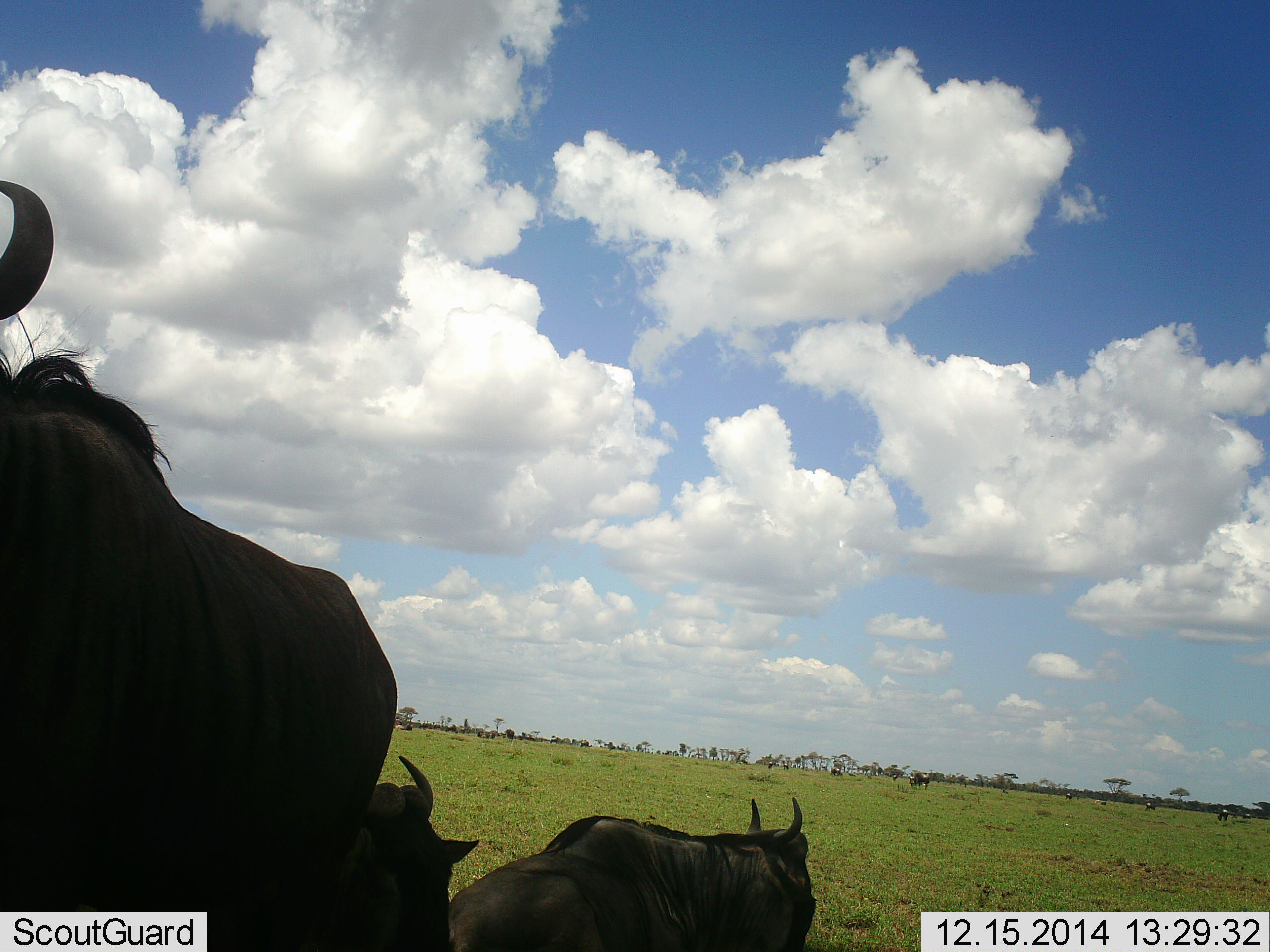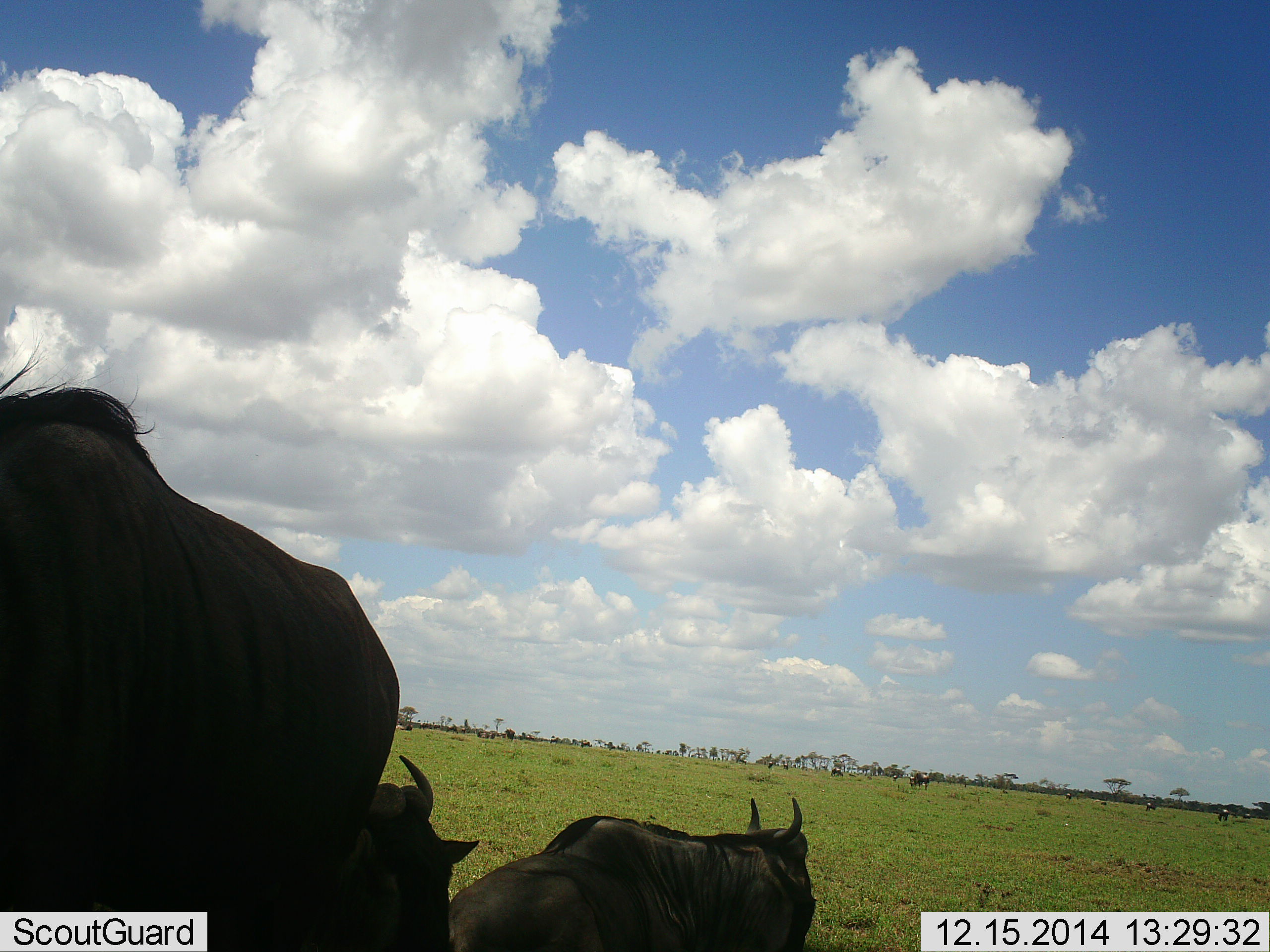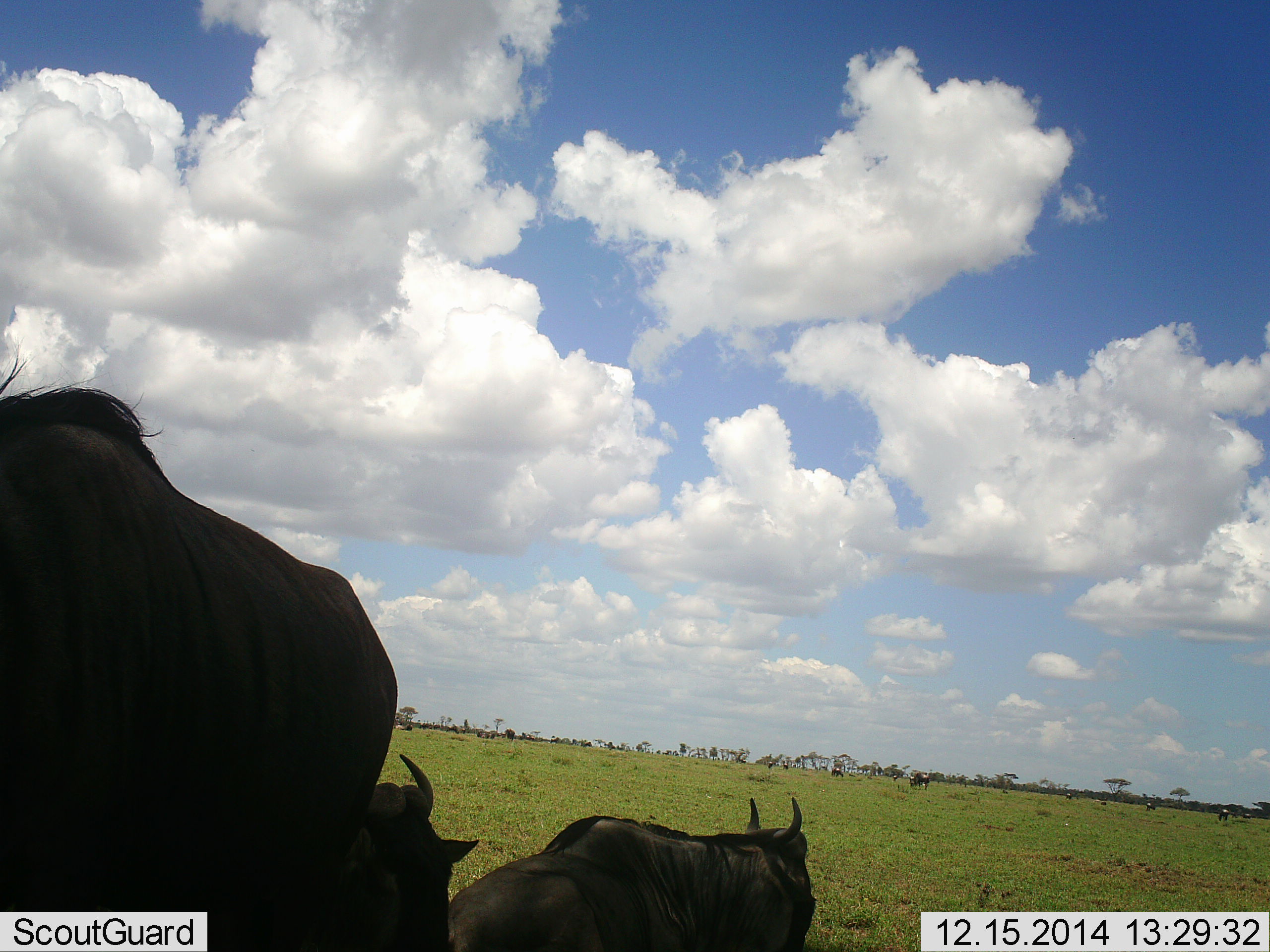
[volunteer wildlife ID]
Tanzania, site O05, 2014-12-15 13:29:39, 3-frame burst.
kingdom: Animalia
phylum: Chordata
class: Mammalia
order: Artiodactyla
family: Bovidae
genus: Connochaetes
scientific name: Connochaetes taurinus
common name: blue wildebeest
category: wildebeest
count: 3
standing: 90%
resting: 70%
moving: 0%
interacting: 0%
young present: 0%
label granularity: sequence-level